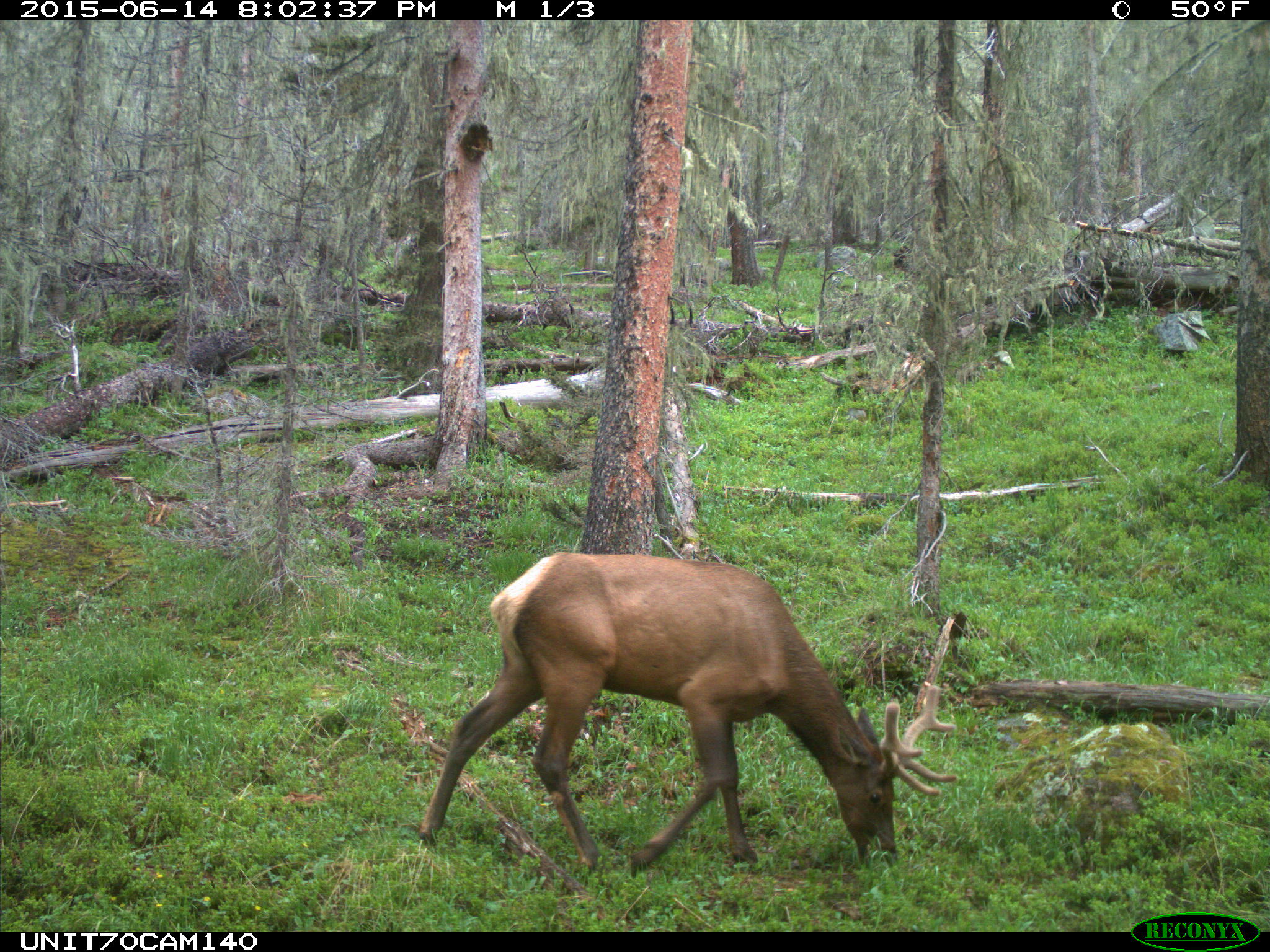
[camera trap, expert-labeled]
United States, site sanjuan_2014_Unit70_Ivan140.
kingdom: Animalia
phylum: Chordata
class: Mammalia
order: Artiodactyla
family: Cervidae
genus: Cervus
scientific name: Cervus elaphus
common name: red deer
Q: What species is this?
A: Cervus elaphus (red deer).